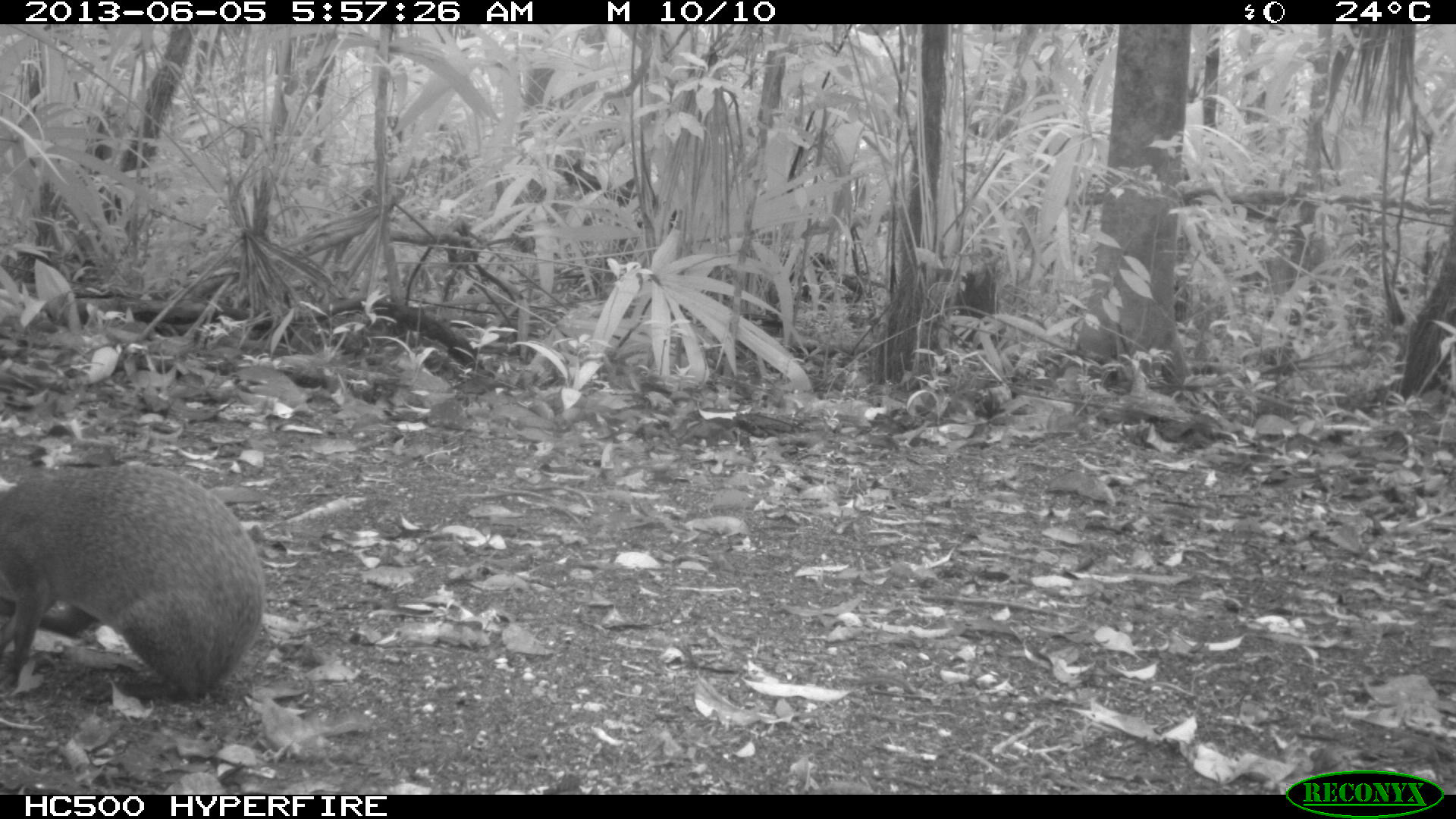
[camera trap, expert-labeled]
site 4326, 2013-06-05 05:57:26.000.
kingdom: Animalia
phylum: Chordata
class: Mammalia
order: Rodentia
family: Dasyproctidae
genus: Dasyprocta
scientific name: Dasyprocta punctata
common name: central american agouti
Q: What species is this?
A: Dasyprocta punctata (central american agouti).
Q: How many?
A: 1.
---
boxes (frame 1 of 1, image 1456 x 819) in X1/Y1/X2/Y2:
dasyprocta punctata: 0/464/265/701